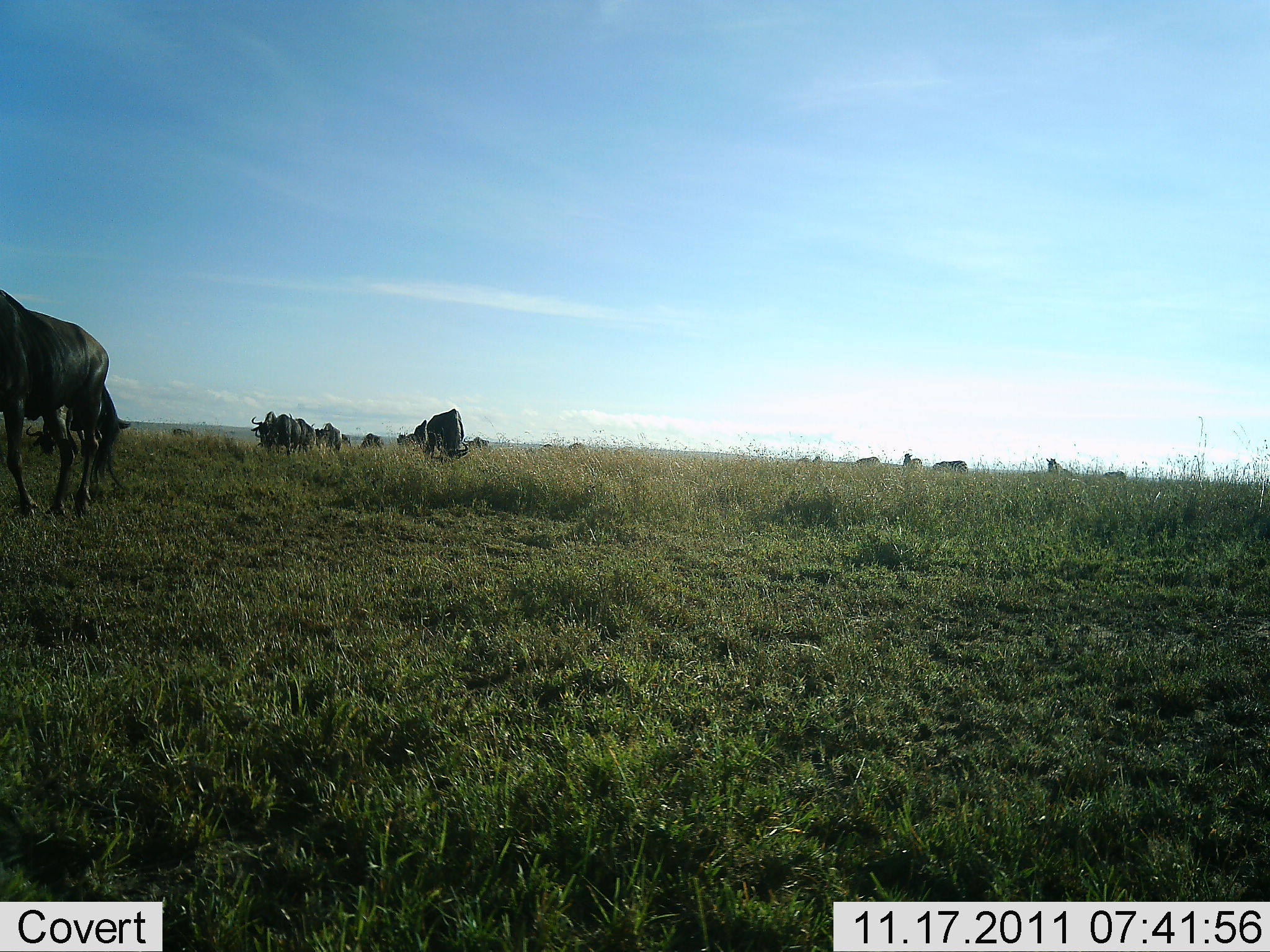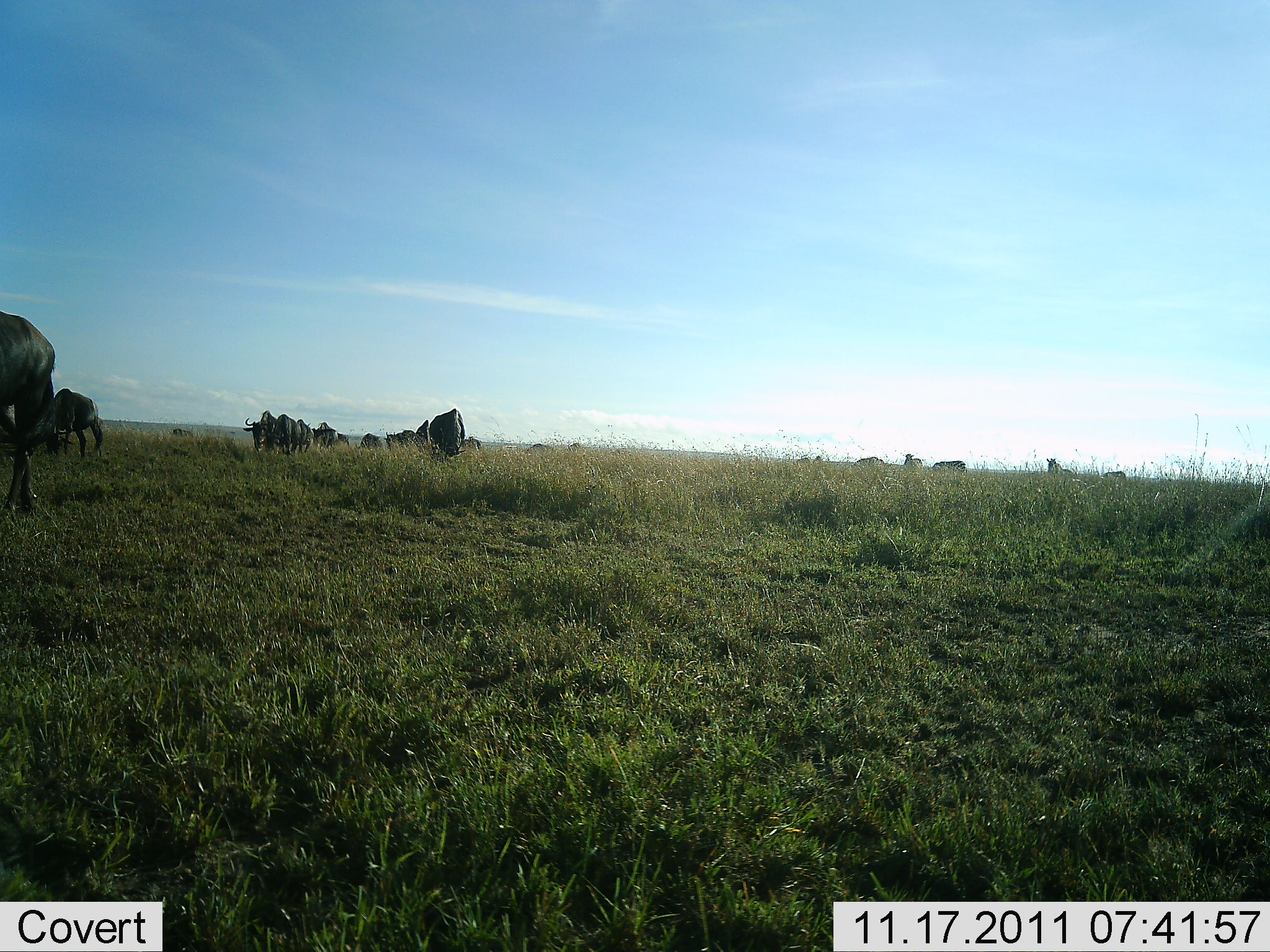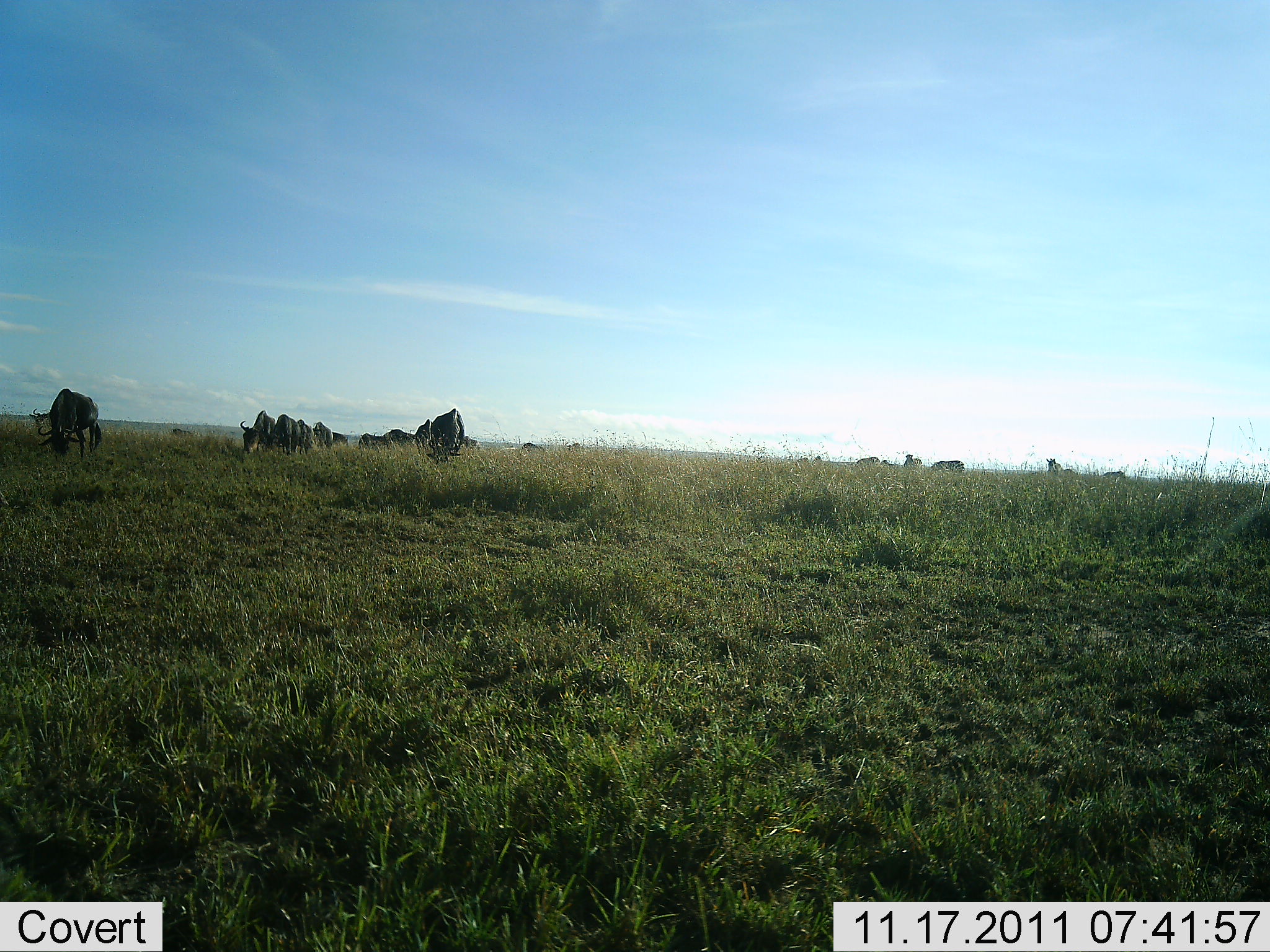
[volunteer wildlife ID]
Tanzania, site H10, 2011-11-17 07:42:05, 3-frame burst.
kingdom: Animalia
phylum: Chordata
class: Mammalia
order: Artiodactyla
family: Bovidae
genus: Connochaetes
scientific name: Connochaetes taurinus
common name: blue wildebeest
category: wildebeest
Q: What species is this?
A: Wildebeest (blue wildebeest) (Connochaetes taurinus).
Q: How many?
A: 11-50.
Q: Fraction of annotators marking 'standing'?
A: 42%.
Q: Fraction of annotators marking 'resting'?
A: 0%.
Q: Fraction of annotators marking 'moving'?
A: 58%.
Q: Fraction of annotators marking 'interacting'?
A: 0%.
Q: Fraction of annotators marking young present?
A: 0%.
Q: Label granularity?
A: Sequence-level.